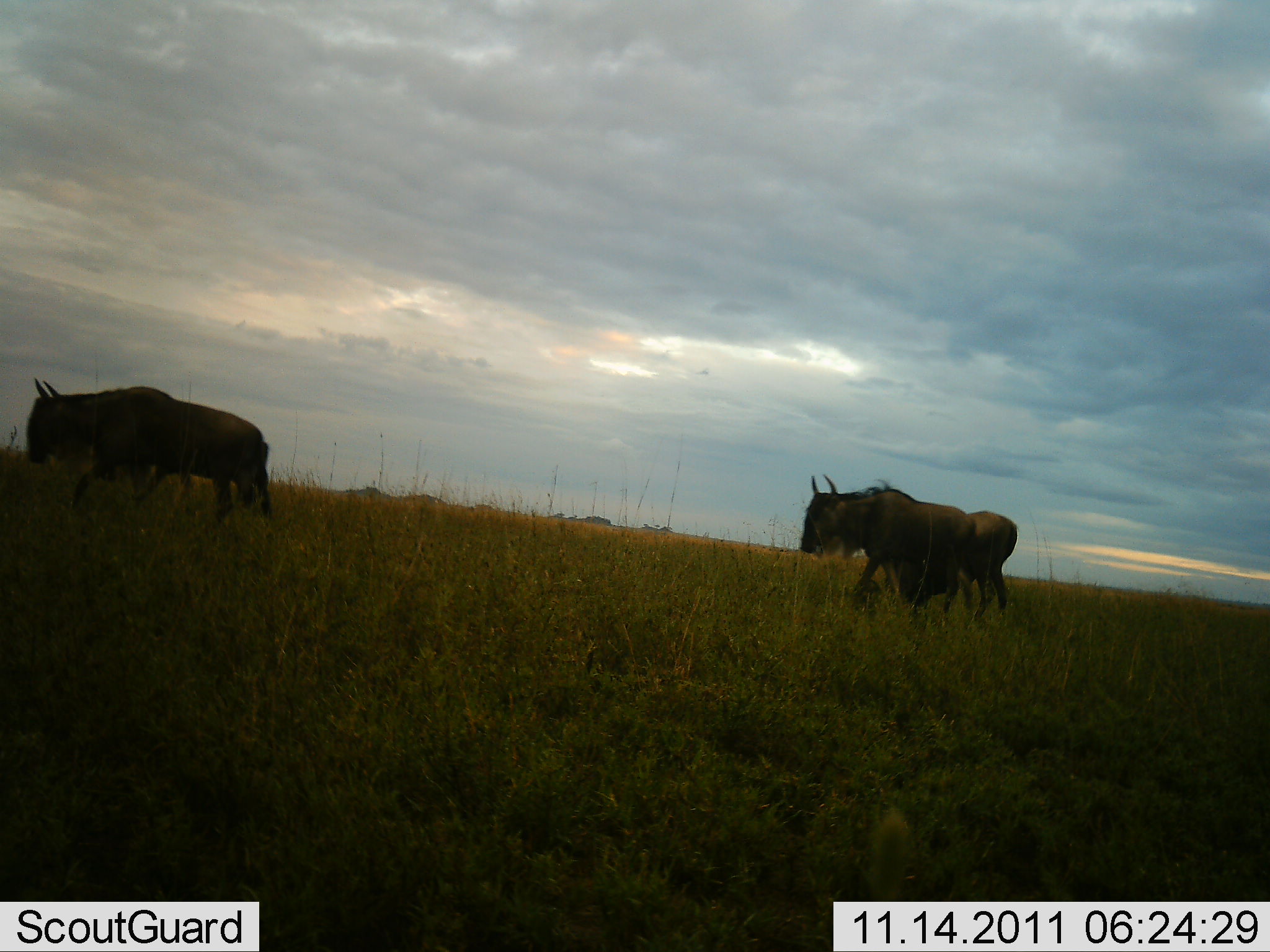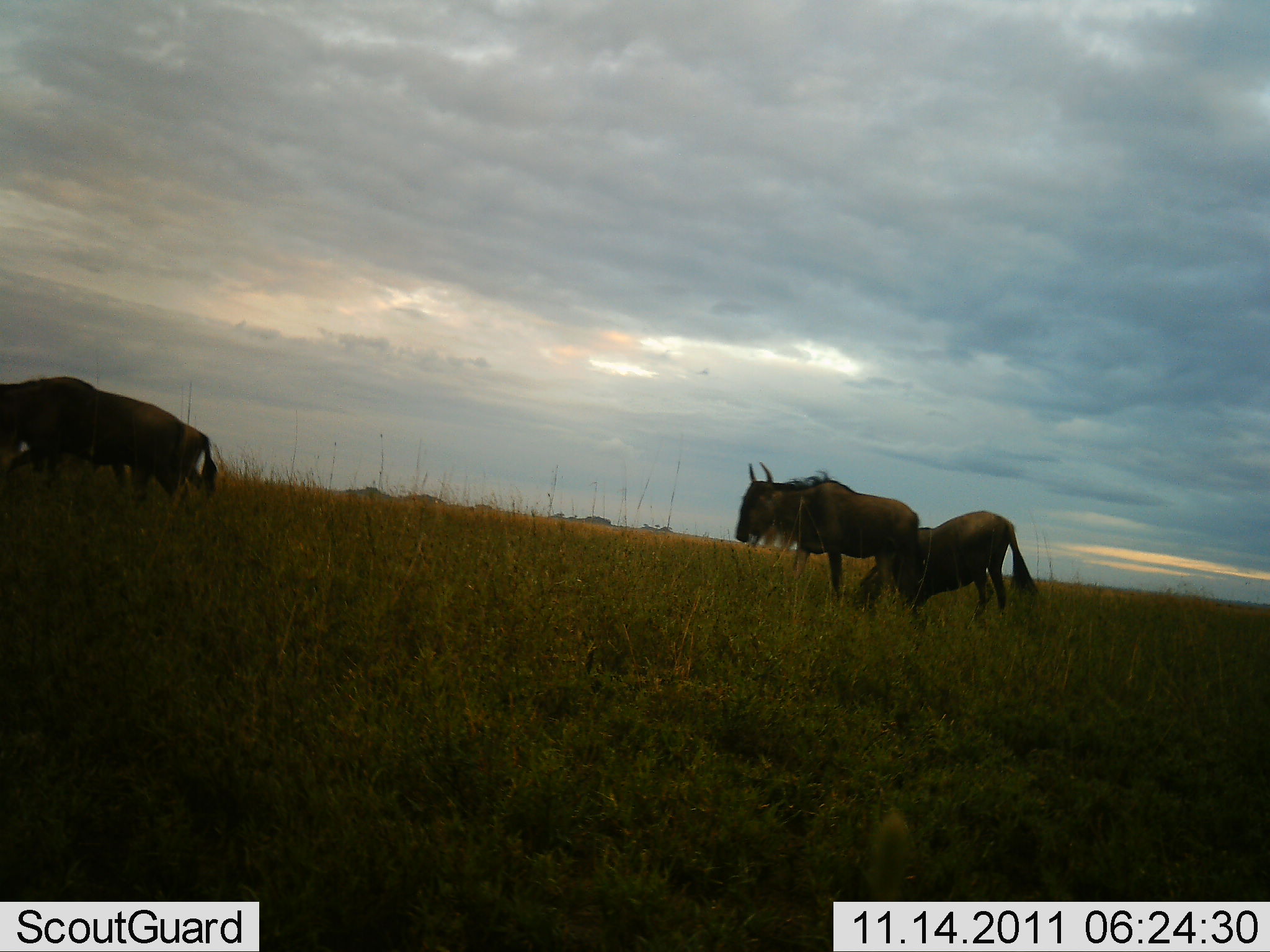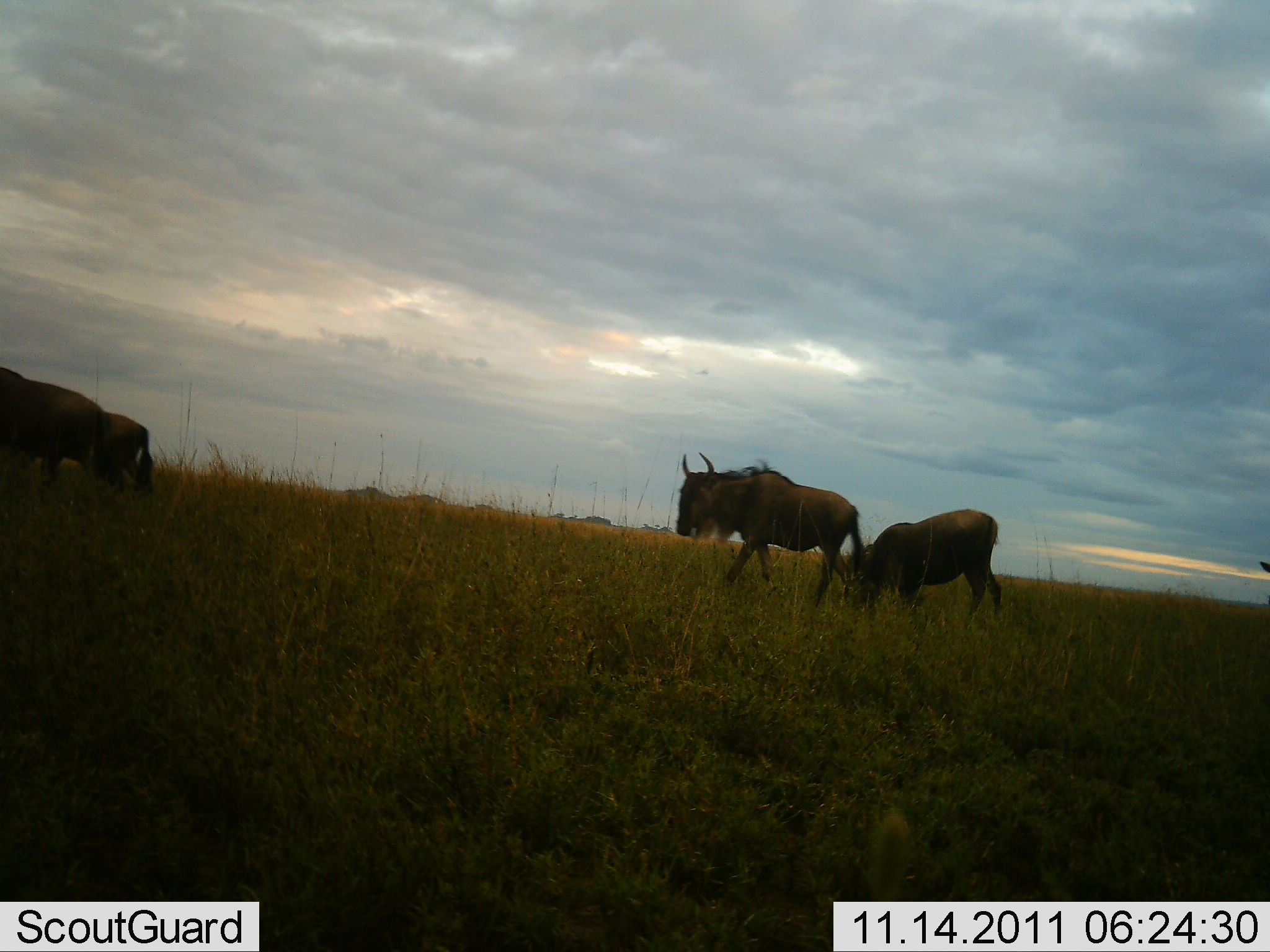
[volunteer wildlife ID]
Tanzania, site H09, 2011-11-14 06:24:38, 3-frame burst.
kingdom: Animalia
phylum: Chordata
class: Mammalia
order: Artiodactyla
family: Bovidae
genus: Connochaetes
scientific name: Connochaetes taurinus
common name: blue wildebeest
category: wildebeest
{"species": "wildebeest (blue wildebeest) (Connochaetes taurinus)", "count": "4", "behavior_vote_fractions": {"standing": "0%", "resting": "0%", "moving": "100%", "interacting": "0%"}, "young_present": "0%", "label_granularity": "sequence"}